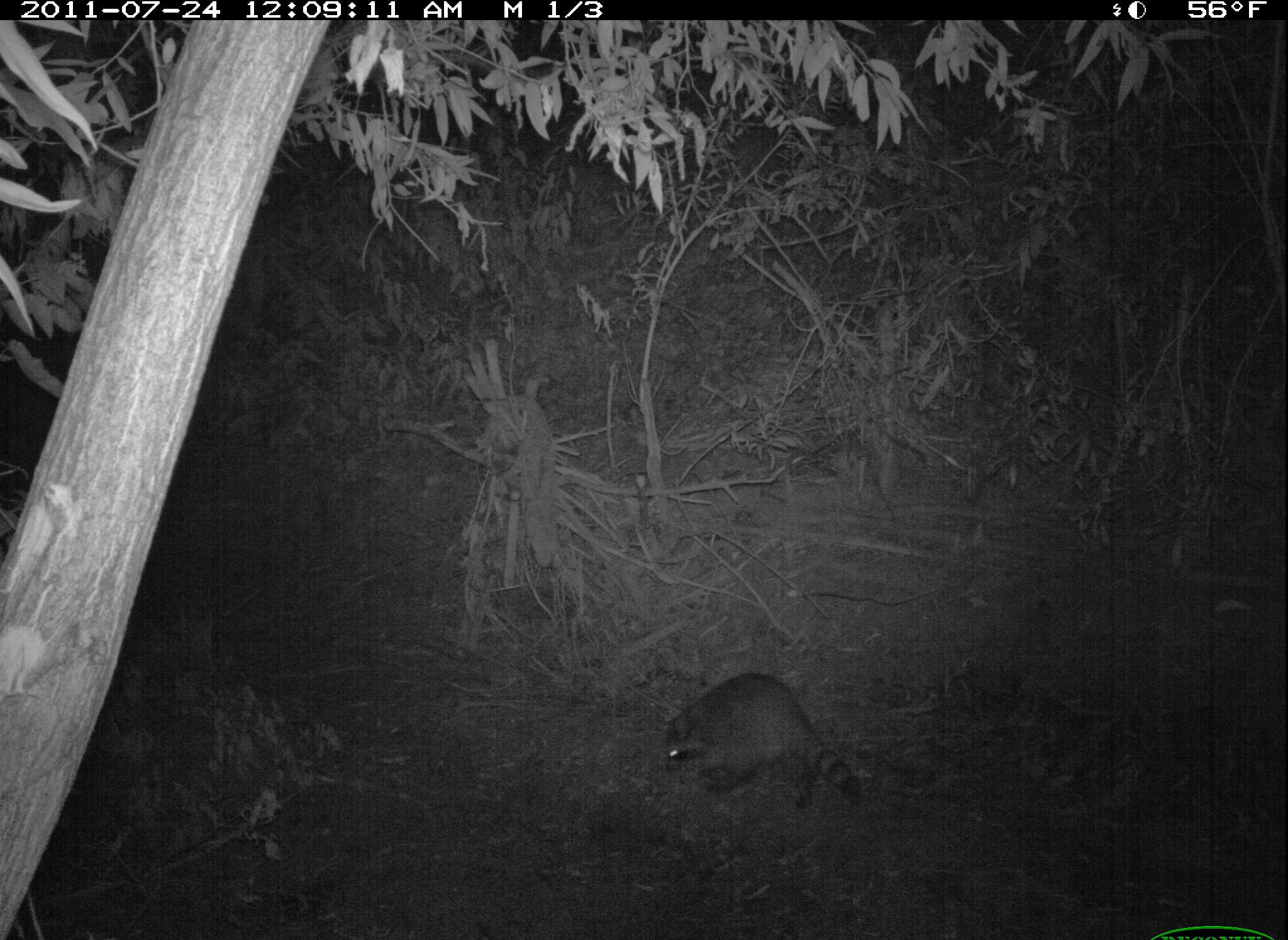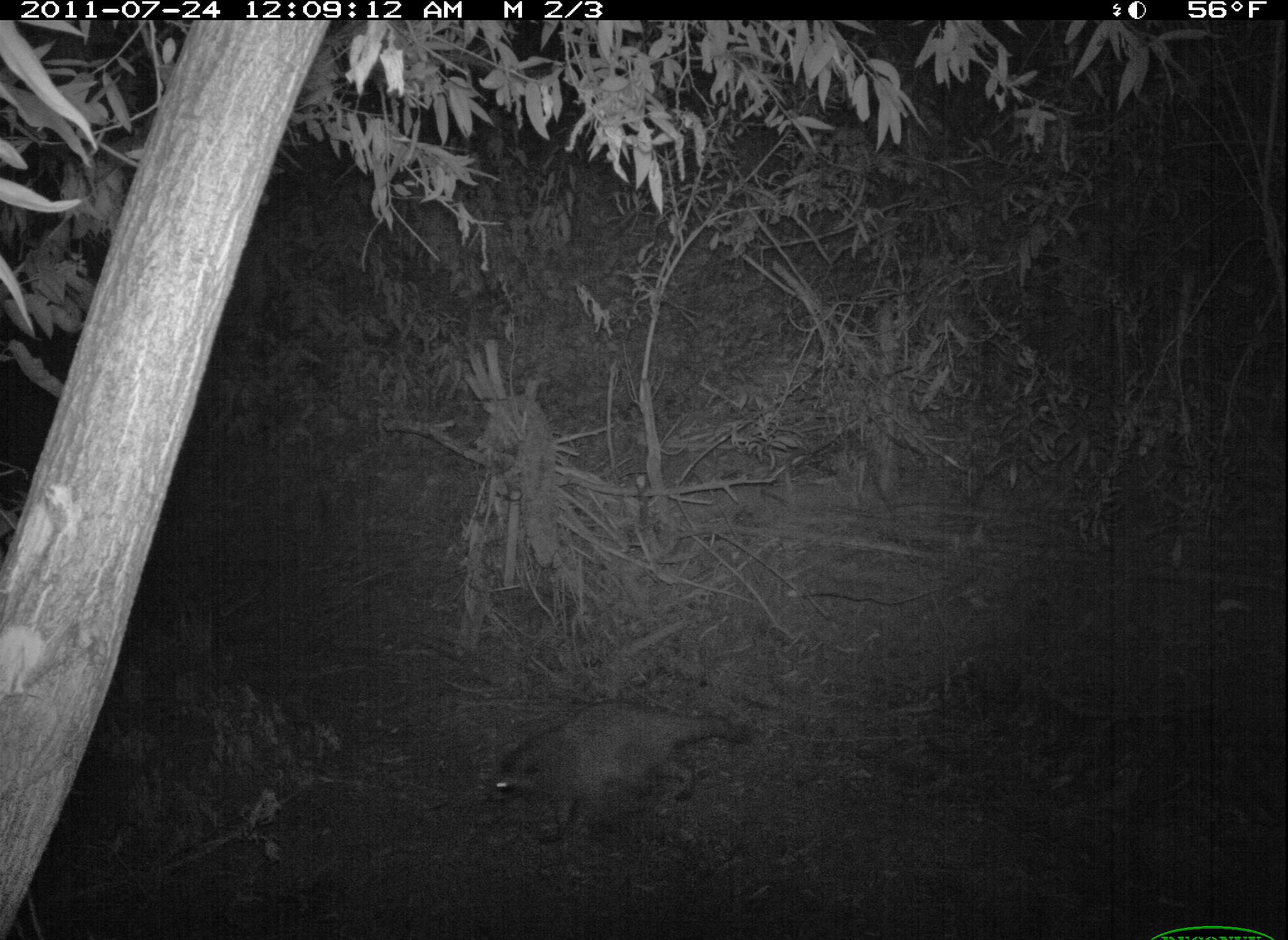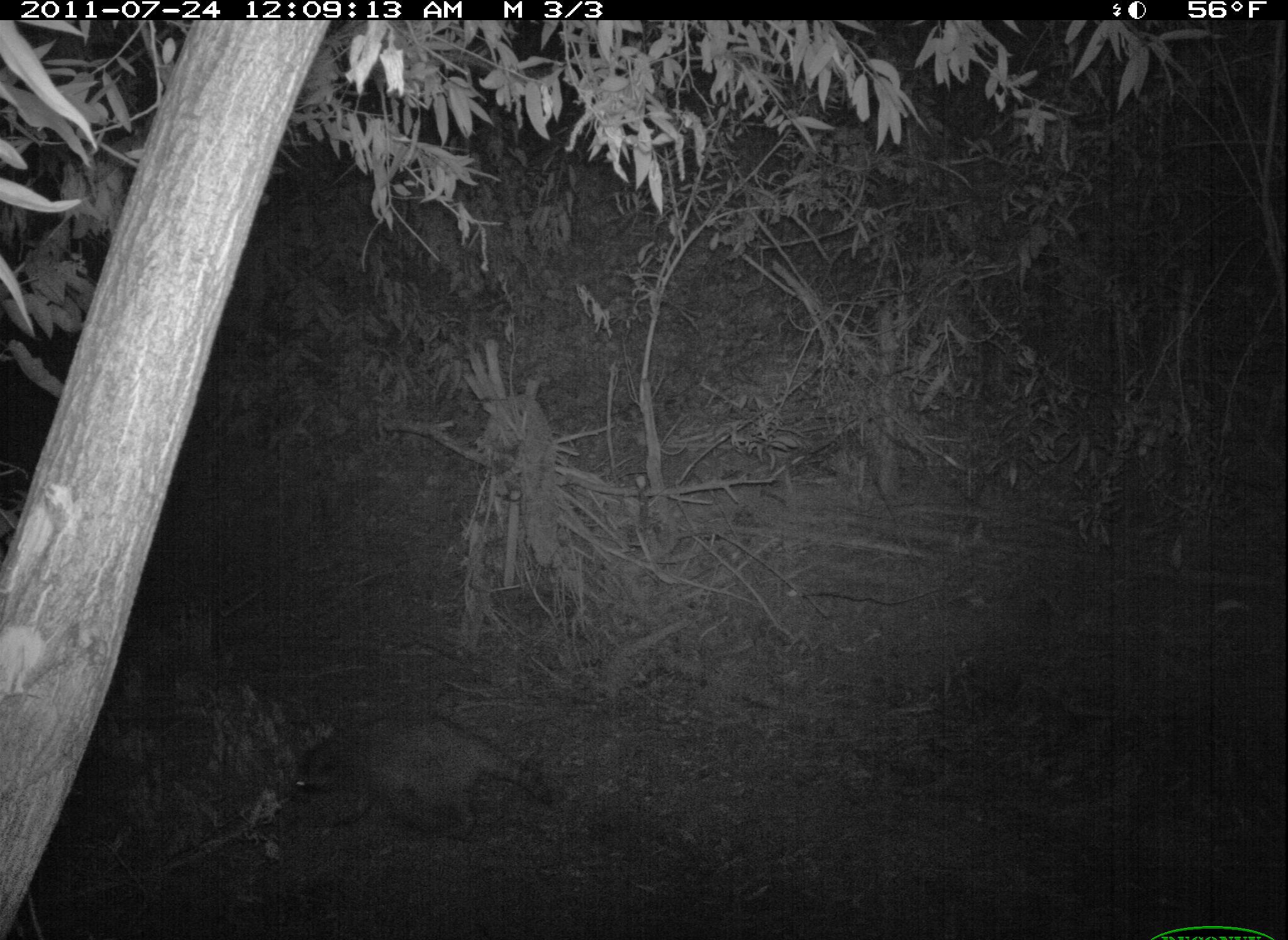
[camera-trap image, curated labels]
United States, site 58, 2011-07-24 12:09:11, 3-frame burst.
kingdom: Animalia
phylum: Chordata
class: Mammalia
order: Carnivora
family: Procyonidae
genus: Procyon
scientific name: Procyon lotor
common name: raccoon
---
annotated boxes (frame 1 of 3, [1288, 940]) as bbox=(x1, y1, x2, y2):
raccoon: bbox=(668, 672, 864, 813)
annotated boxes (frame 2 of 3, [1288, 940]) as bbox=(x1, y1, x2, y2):
raccoon: bbox=(491, 700, 749, 849)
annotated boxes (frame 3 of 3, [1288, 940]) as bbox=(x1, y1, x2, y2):
raccoon: bbox=(294, 714, 558, 839)